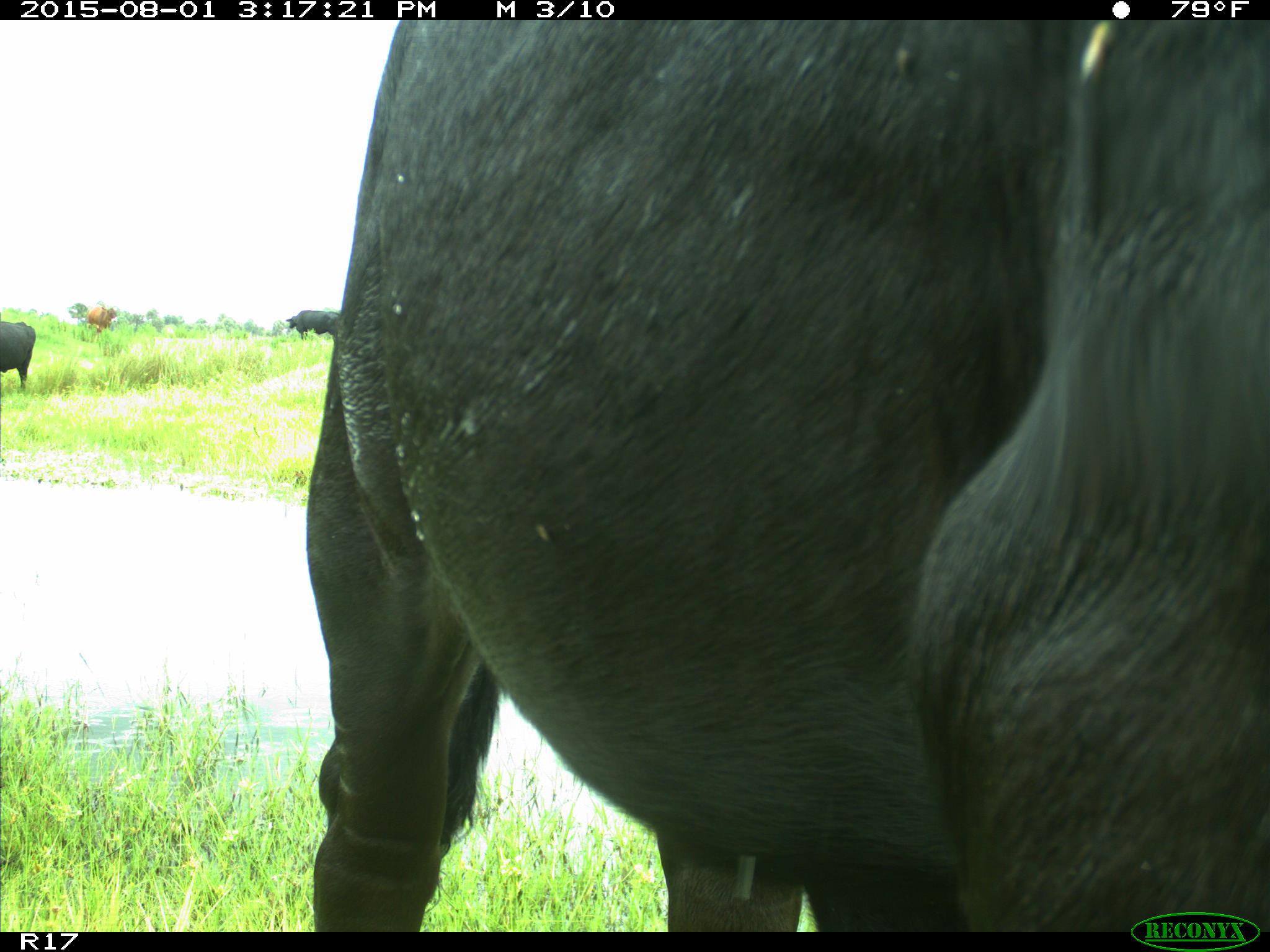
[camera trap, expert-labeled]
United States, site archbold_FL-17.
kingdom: Animalia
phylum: Chordata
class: Mammalia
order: Artiodactyla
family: Bovidae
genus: Bos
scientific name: Bos taurus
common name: domestic cow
Bos taurus (domestic cow).